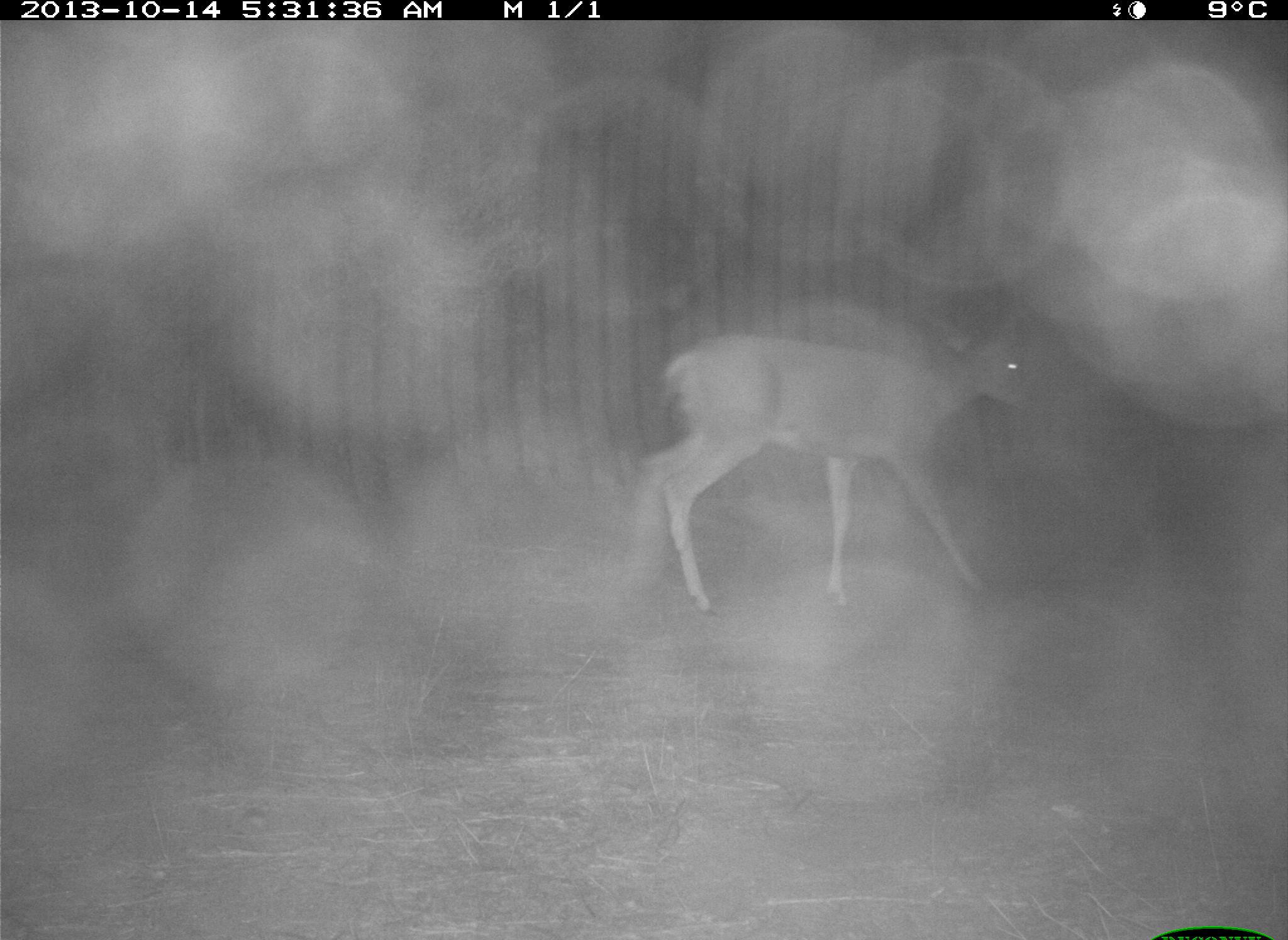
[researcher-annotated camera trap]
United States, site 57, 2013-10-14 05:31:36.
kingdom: Animalia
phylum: Chordata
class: Mammalia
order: Artiodactyla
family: Cervidae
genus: Odocoileus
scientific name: Odocoileus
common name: deer